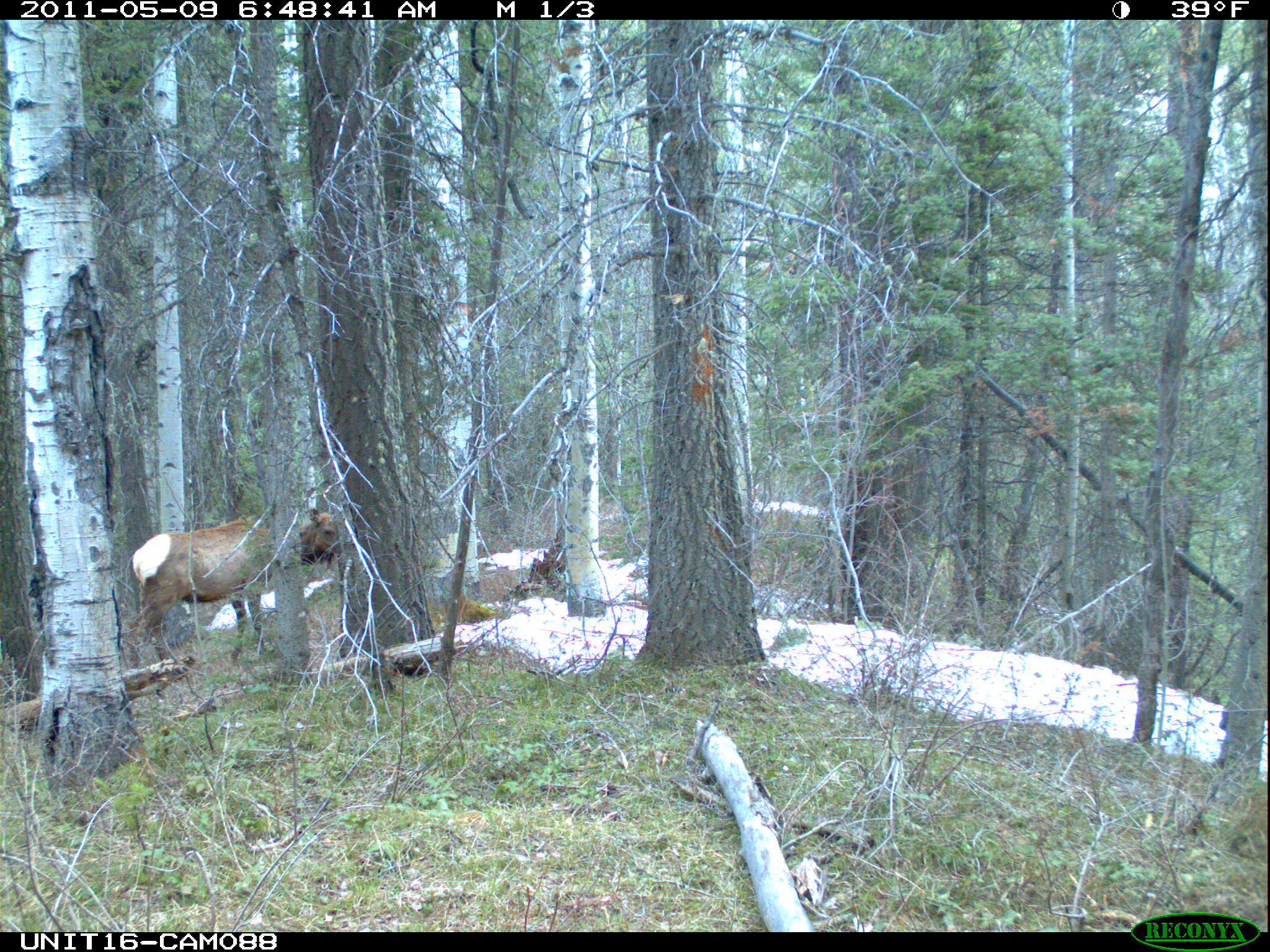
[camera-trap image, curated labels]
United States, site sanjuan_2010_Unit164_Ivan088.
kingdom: Animalia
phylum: Chordata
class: Mammalia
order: Artiodactyla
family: Cervidae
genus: Cervus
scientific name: Cervus elaphus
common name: red deer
Cervus elaphus (red deer).